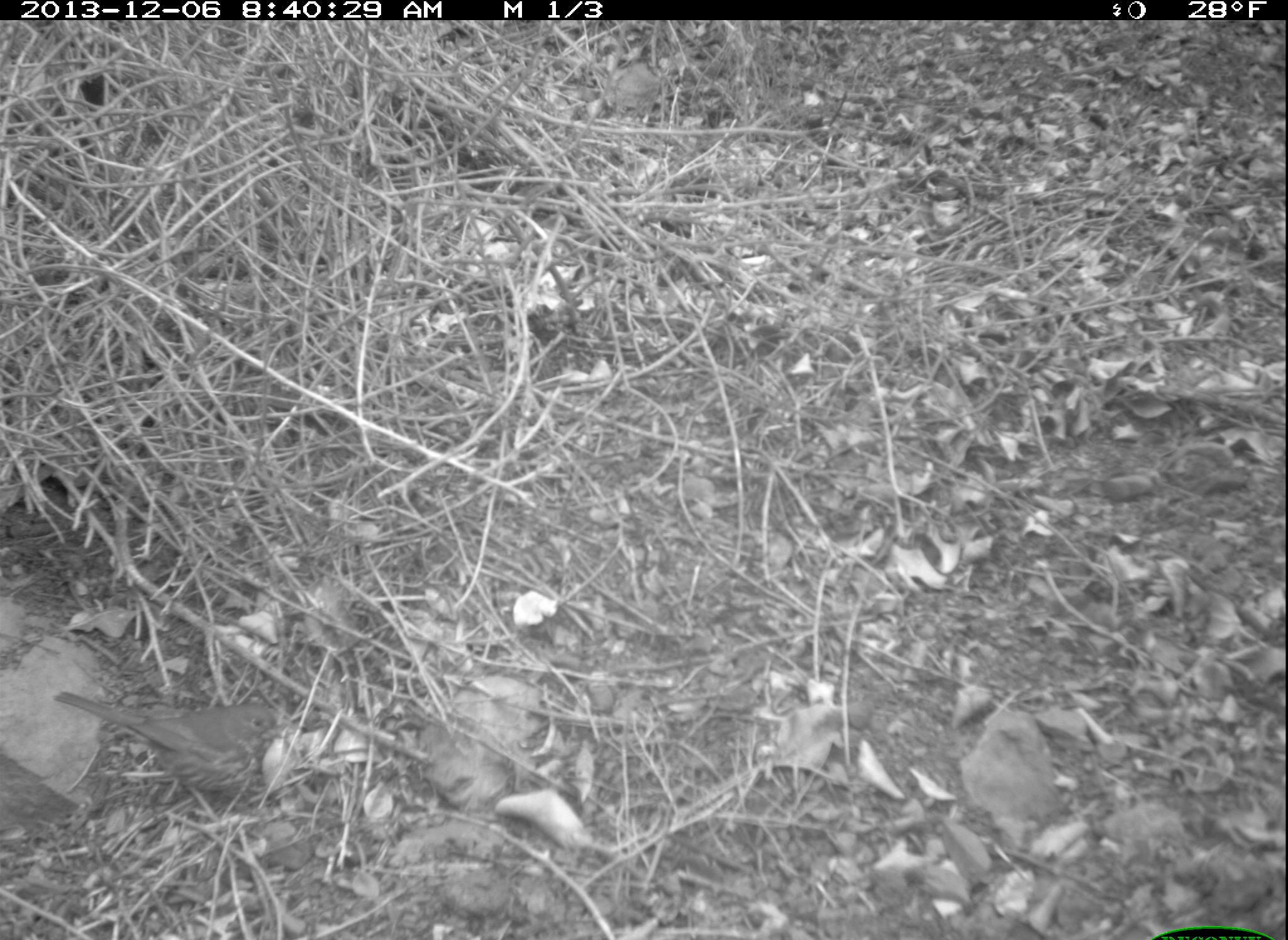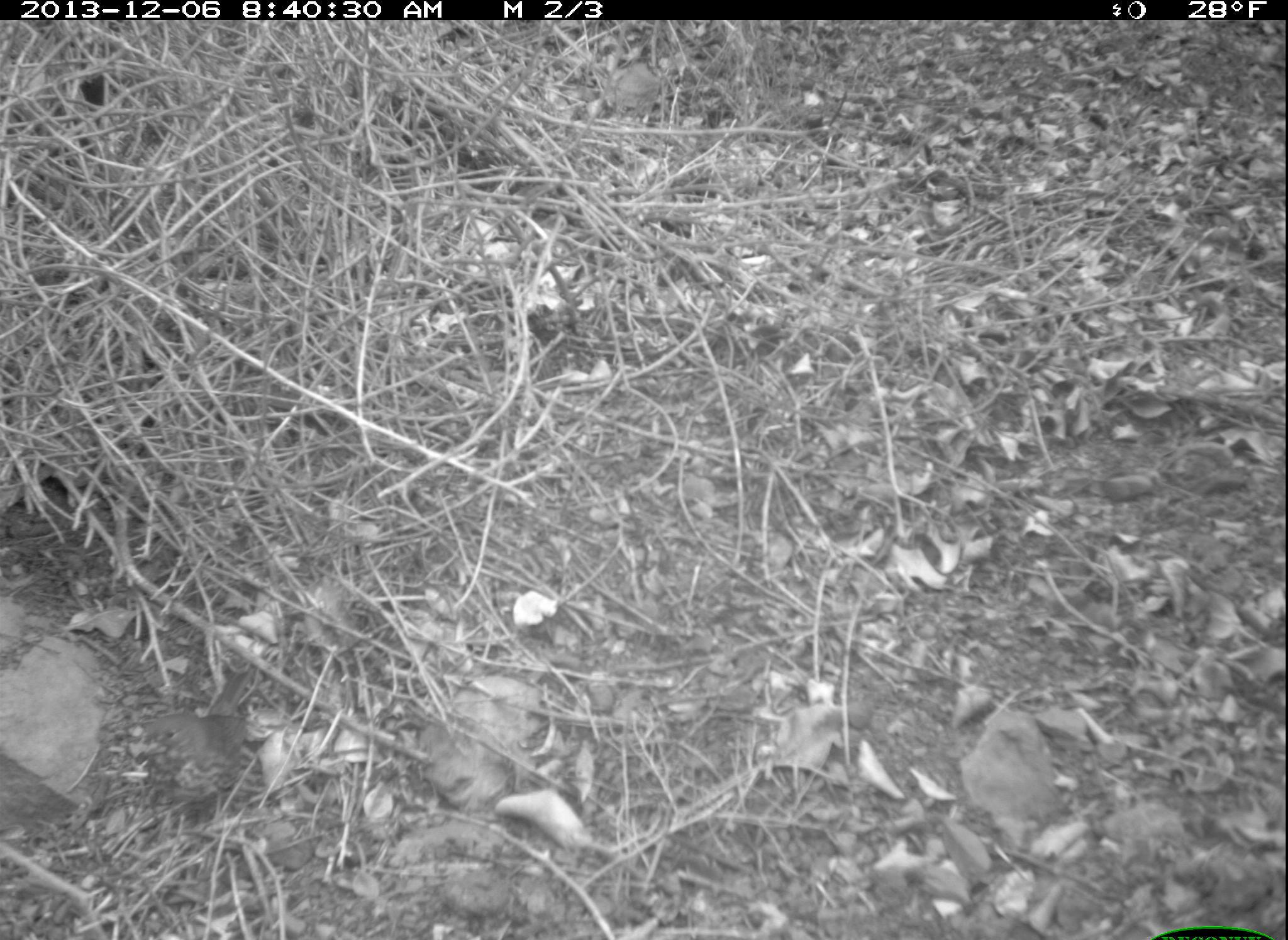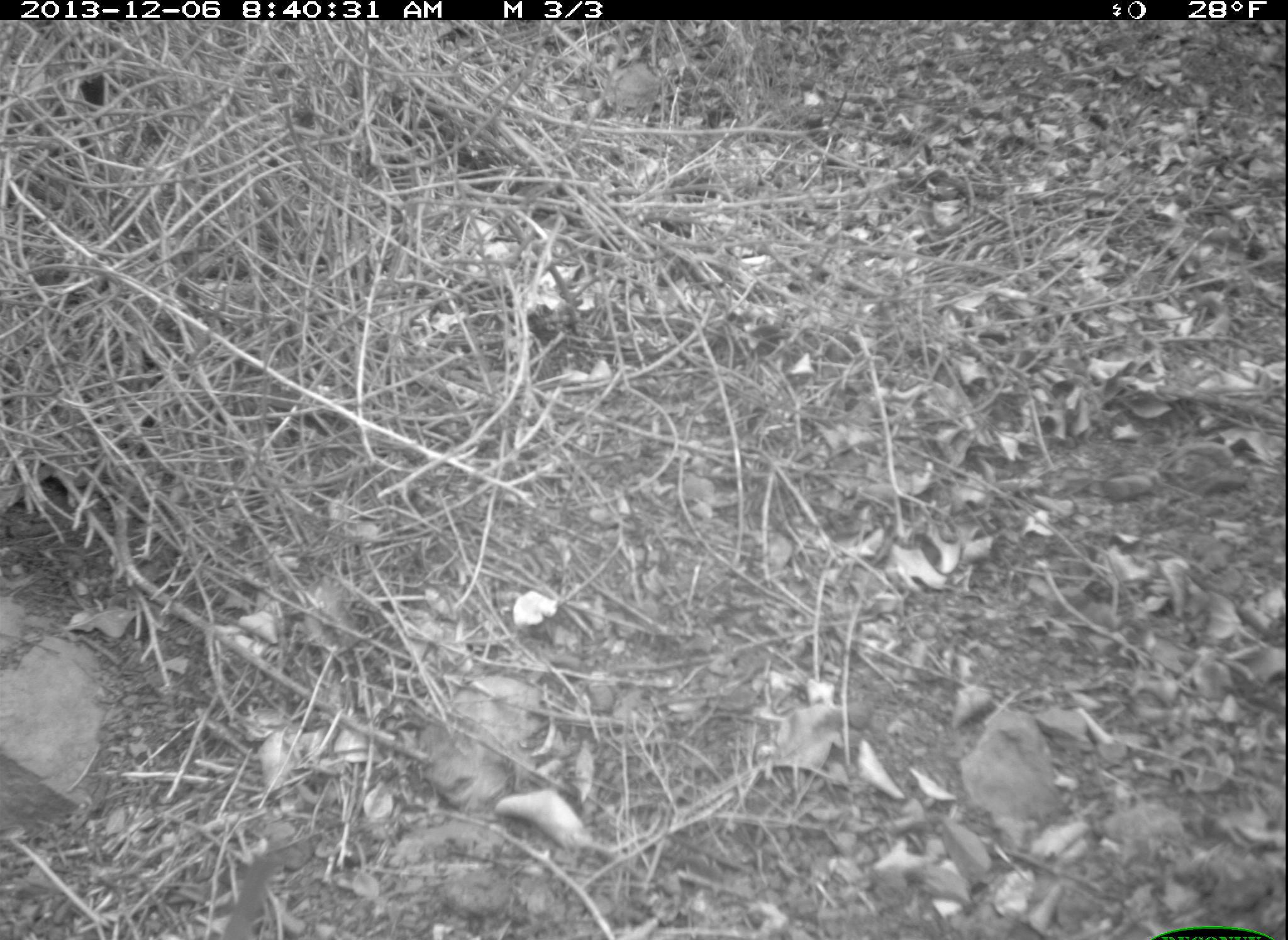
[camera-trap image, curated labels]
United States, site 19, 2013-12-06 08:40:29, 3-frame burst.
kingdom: Animalia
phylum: Chordata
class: Aves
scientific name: Aves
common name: bird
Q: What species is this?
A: Bird (Aves).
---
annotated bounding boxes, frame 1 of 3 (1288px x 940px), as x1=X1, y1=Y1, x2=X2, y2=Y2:
bird: x1=53, y1=689, x2=287, y2=826